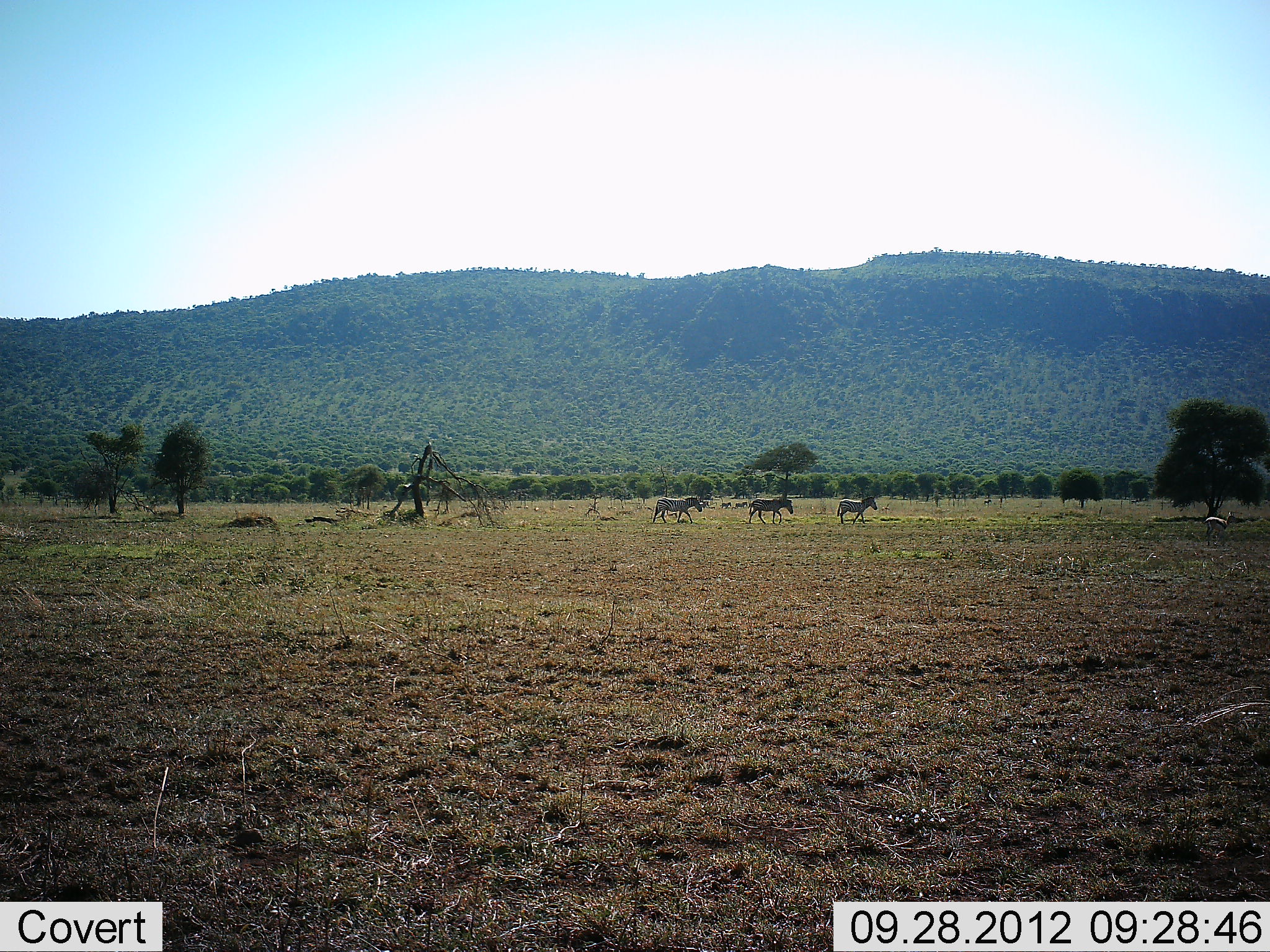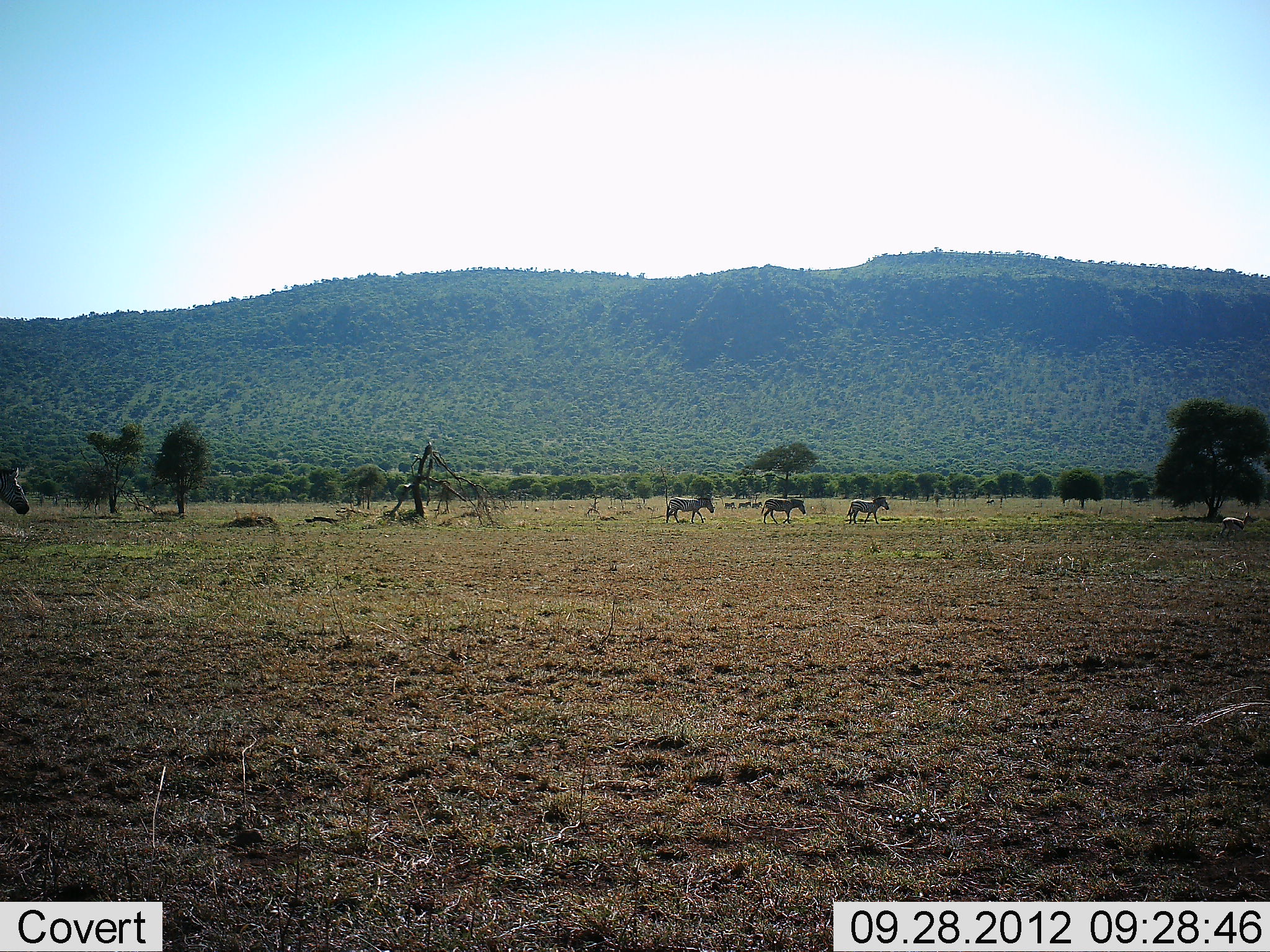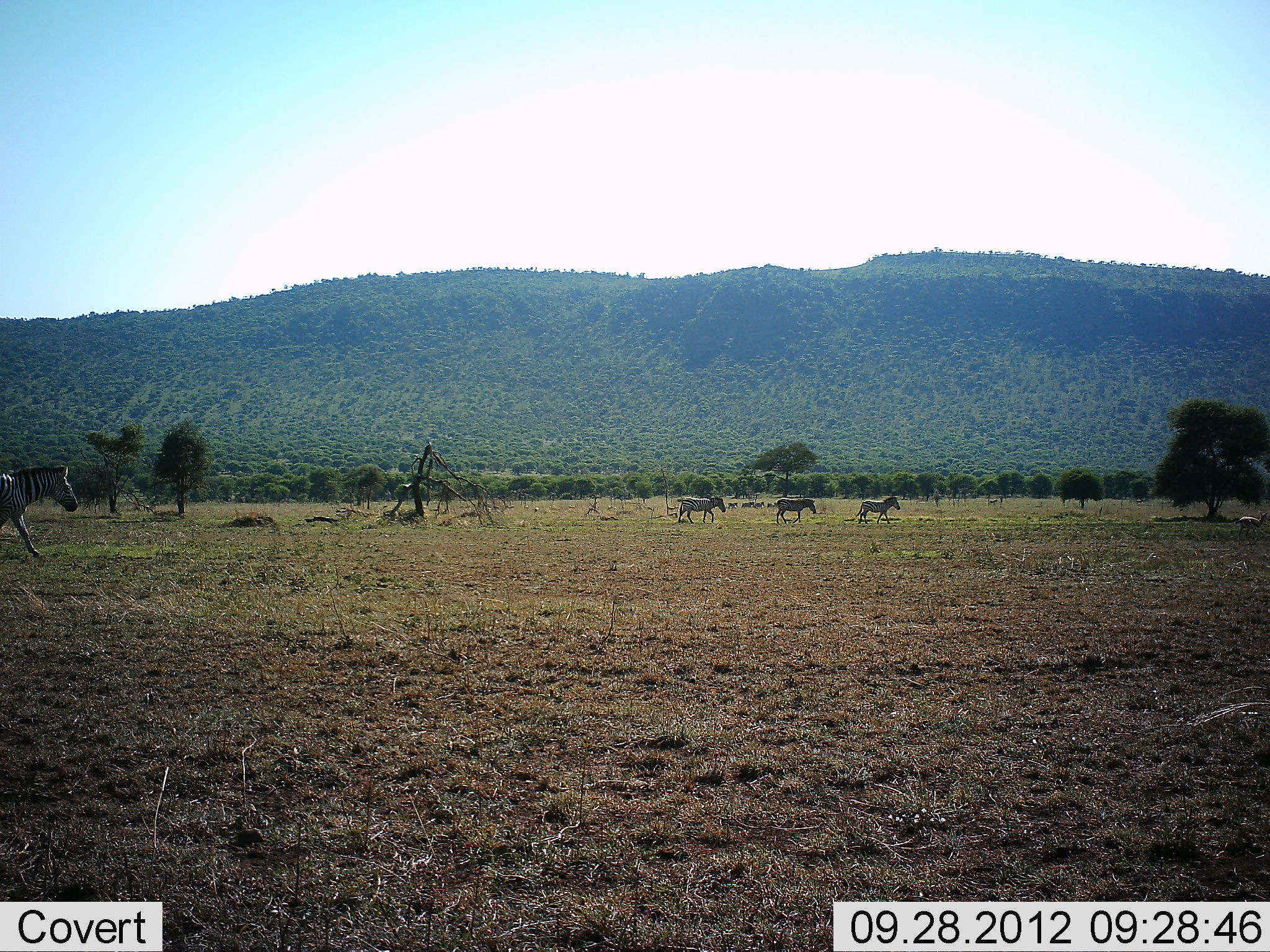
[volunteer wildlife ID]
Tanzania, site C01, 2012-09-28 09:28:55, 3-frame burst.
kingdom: Animalia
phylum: Chordata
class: Mammalia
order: Artiodactyla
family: Bovidae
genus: Eudorcas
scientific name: Eudorcas thomsonii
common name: thomson's gazelle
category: gazellethomsons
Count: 1.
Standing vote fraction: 0%.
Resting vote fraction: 0%.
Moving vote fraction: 100%.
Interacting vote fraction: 0%.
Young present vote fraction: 0%.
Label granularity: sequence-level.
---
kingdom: Animalia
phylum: Chordata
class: Mammalia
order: Perissodactyla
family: Equidae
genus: Equus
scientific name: Equus quagga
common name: plains zebra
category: zebra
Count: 4.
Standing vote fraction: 0%.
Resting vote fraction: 0%.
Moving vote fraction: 100%.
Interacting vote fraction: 0%.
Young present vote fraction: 0%.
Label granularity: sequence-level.